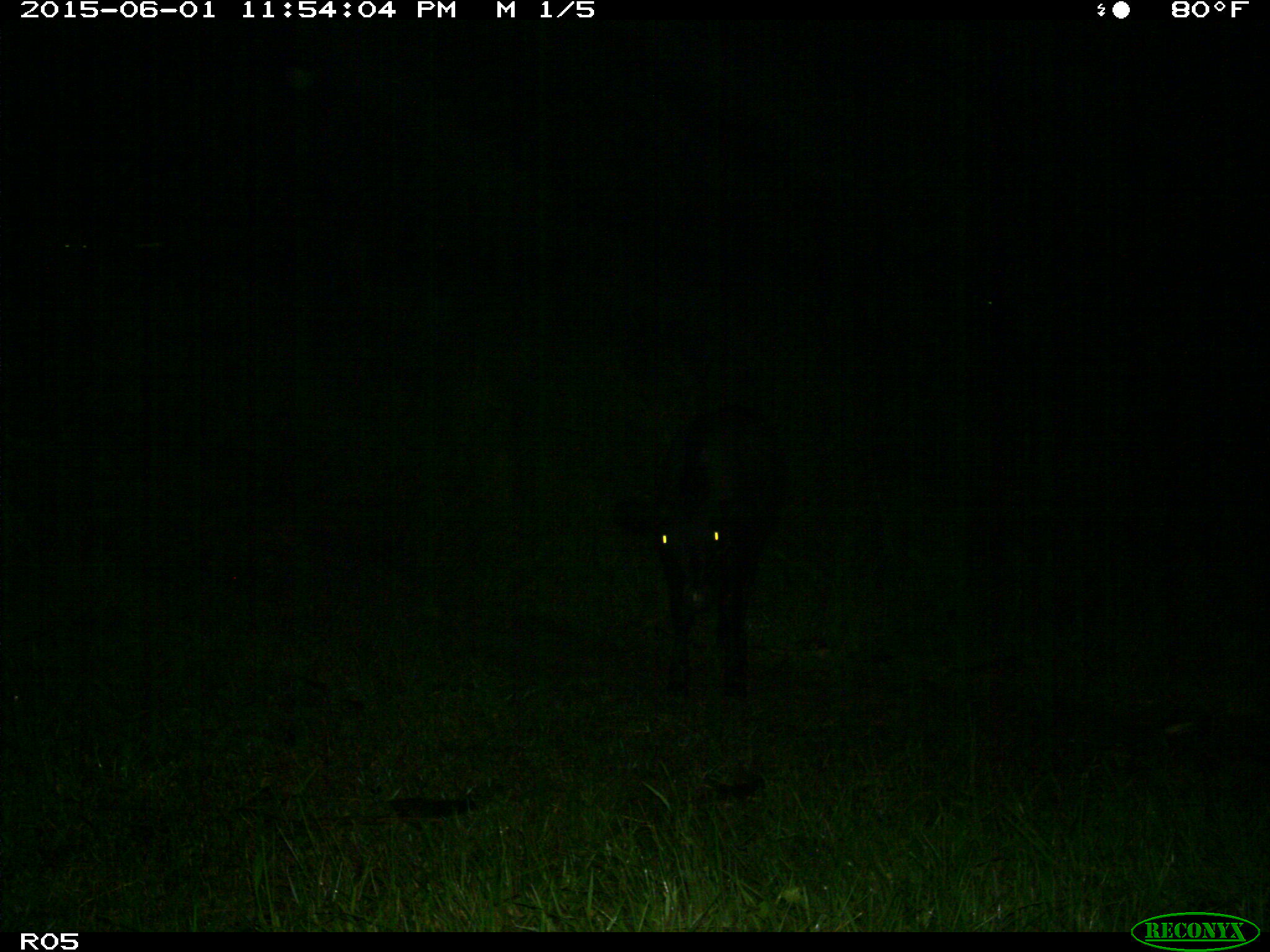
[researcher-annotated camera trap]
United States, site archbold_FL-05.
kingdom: Animalia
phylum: Chordata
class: Mammalia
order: Artiodactyla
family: Bovidae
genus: Bos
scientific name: Bos taurus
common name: domestic cow